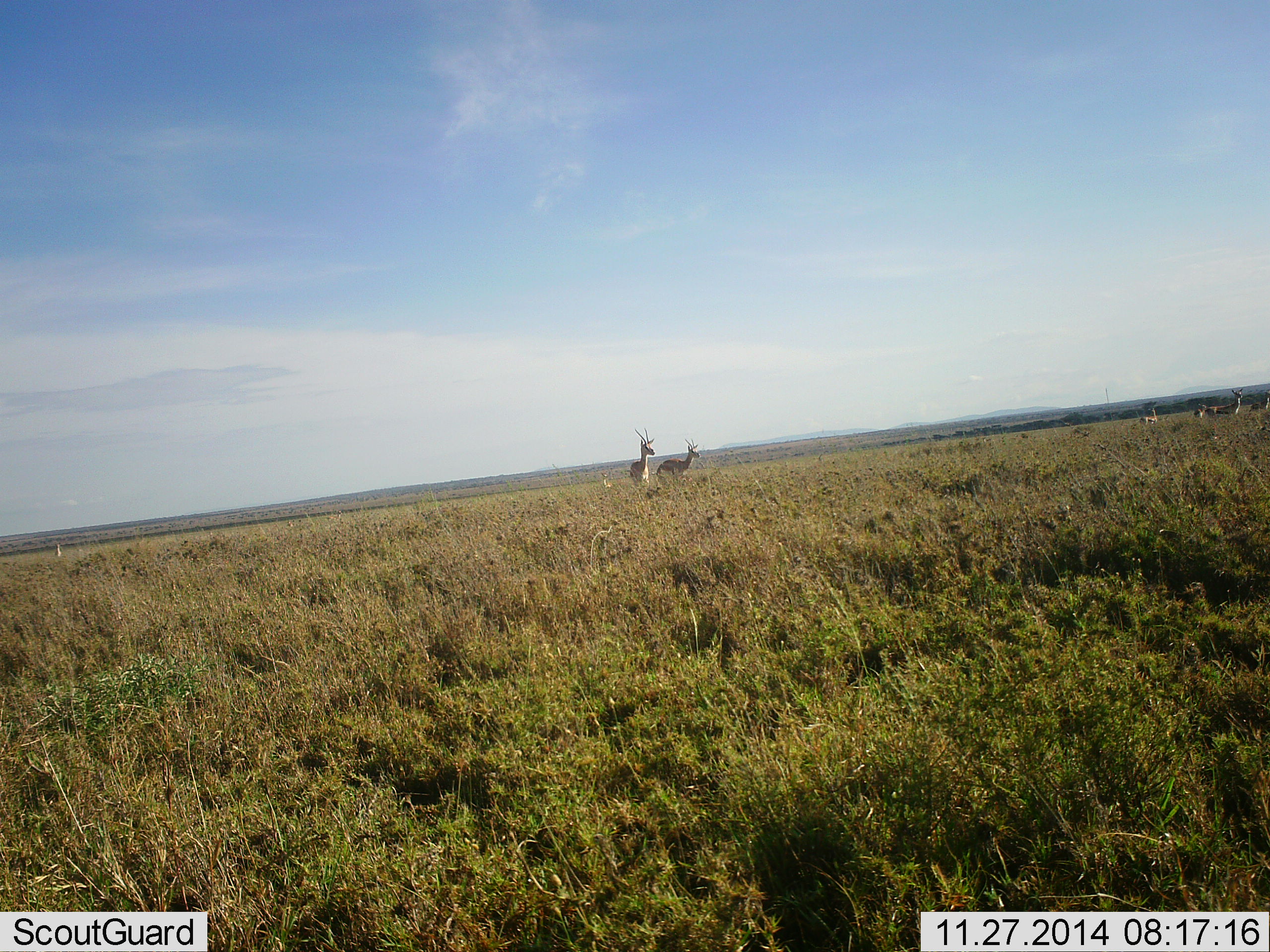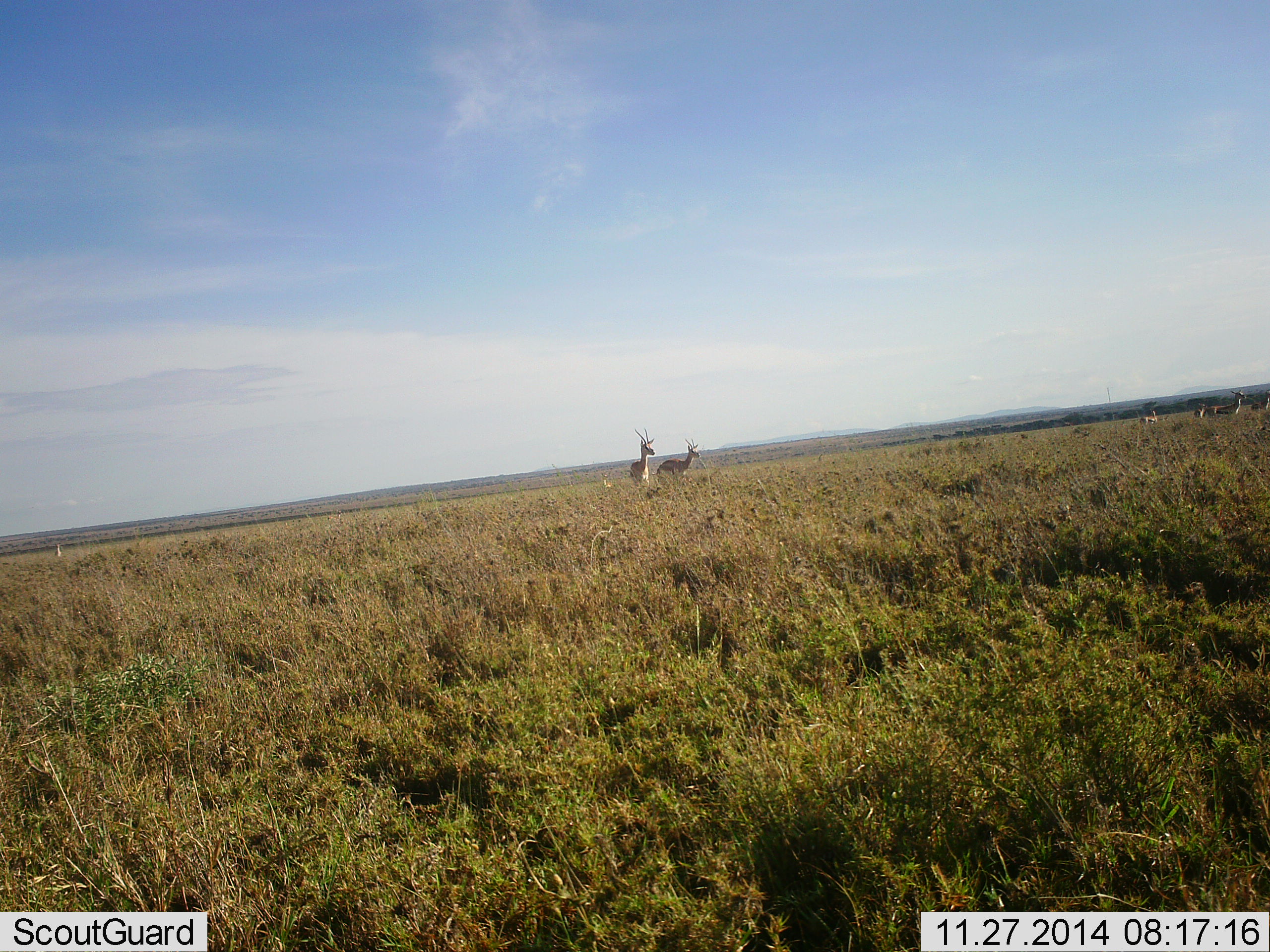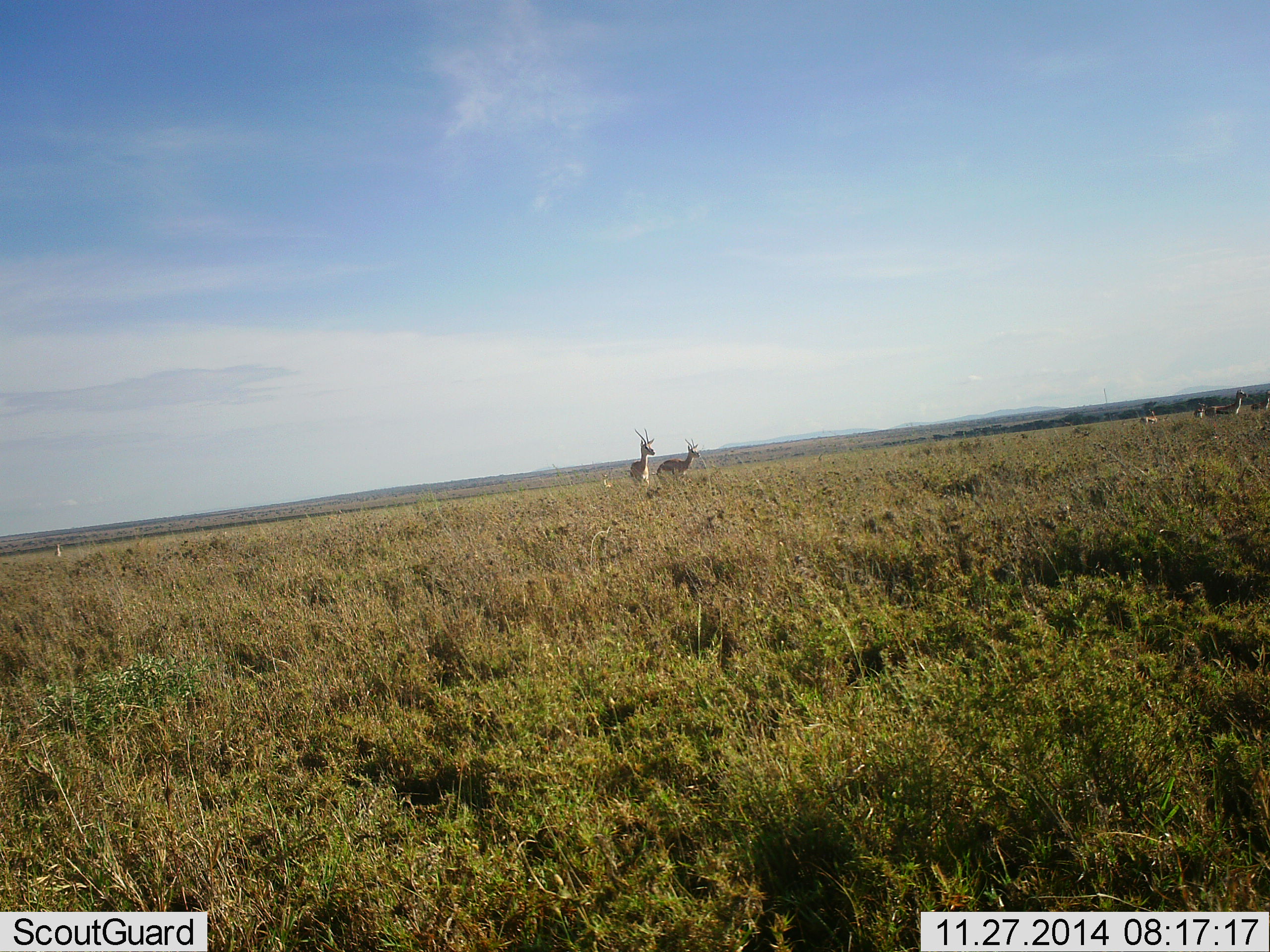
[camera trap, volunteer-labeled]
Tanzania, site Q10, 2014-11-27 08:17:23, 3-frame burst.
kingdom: Animalia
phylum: Chordata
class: Mammalia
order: Artiodactyla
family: Bovidae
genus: Nanger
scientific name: Nanger granti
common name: grant's gazelle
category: gazellegrants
Gazellegrants (grant's gazelle) (Nanger granti), count 2. Behavior (volunteer vote fractions): standing 100%, resting 10%, moving 0%, interacting 0%. Young present (vote fraction): 0%. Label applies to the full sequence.